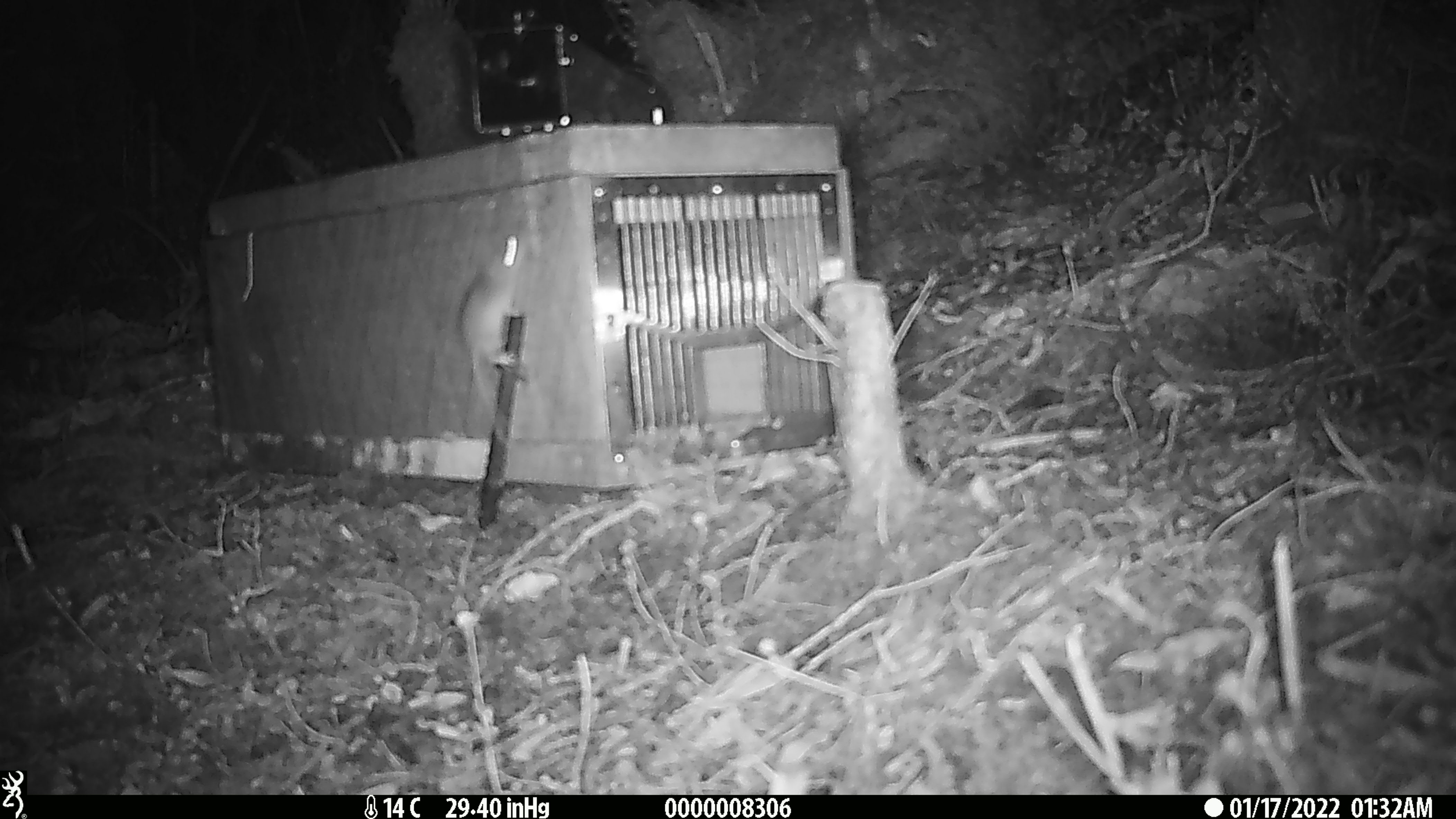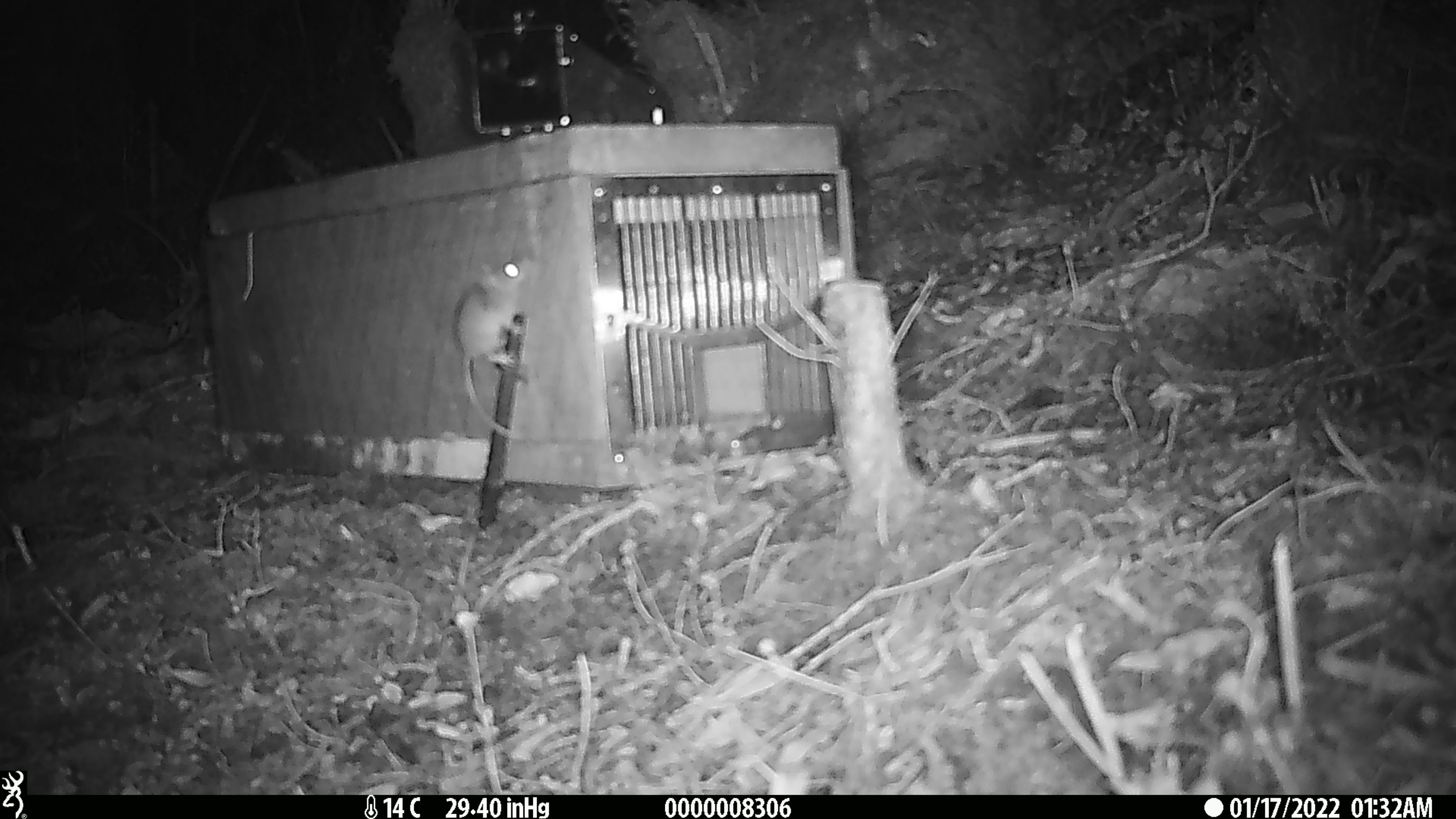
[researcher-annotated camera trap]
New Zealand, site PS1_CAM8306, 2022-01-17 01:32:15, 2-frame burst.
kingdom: Animalia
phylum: Chordata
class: Mammalia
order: Rodentia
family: Muridae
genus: Mus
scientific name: Mus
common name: mouse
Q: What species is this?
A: Mouse (Mus).